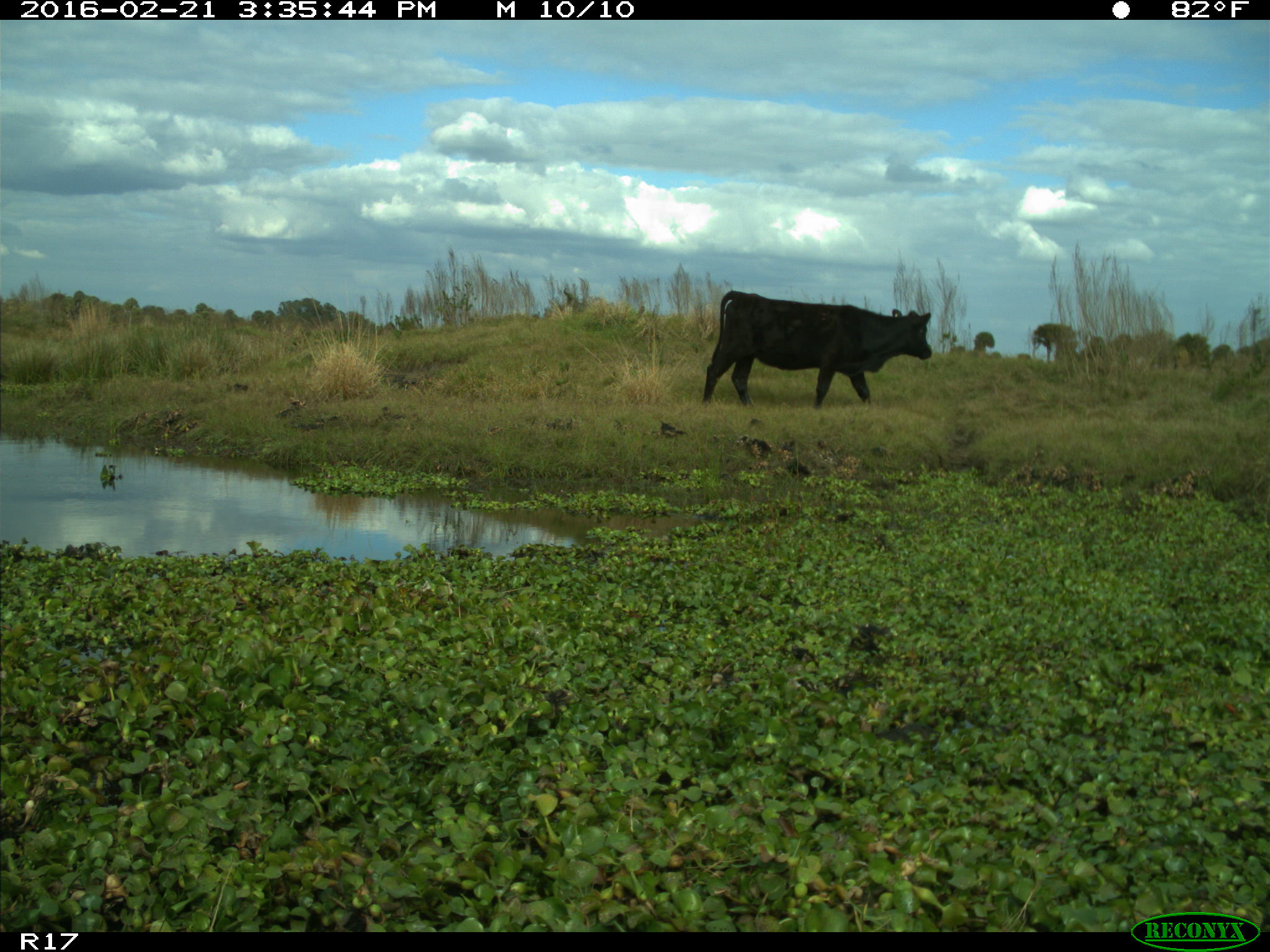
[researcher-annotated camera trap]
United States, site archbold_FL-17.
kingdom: Animalia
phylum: Chordata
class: Mammalia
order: Artiodactyla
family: Bovidae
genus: Bos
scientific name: Bos taurus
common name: domestic cow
Bos taurus (domestic cow).